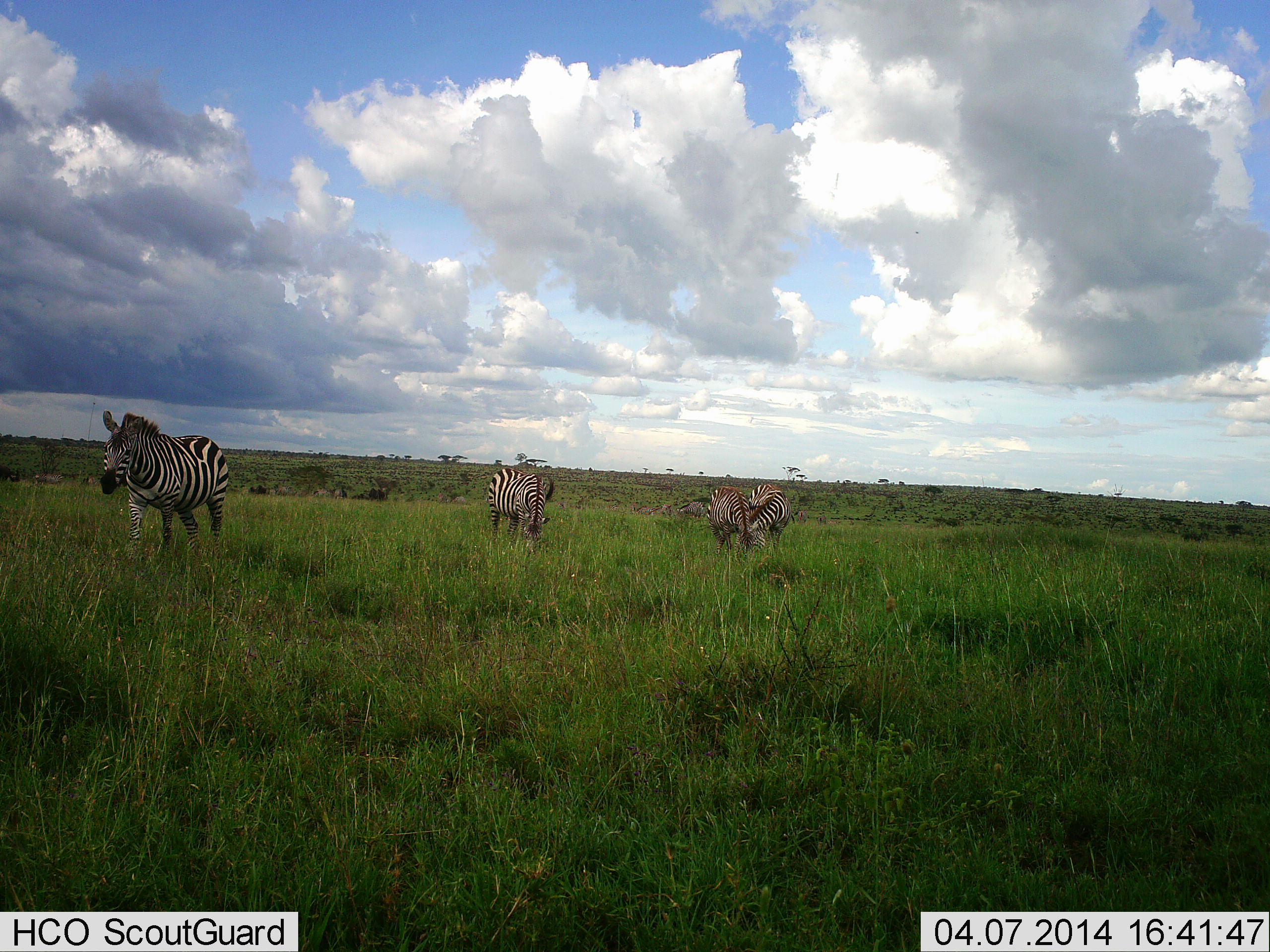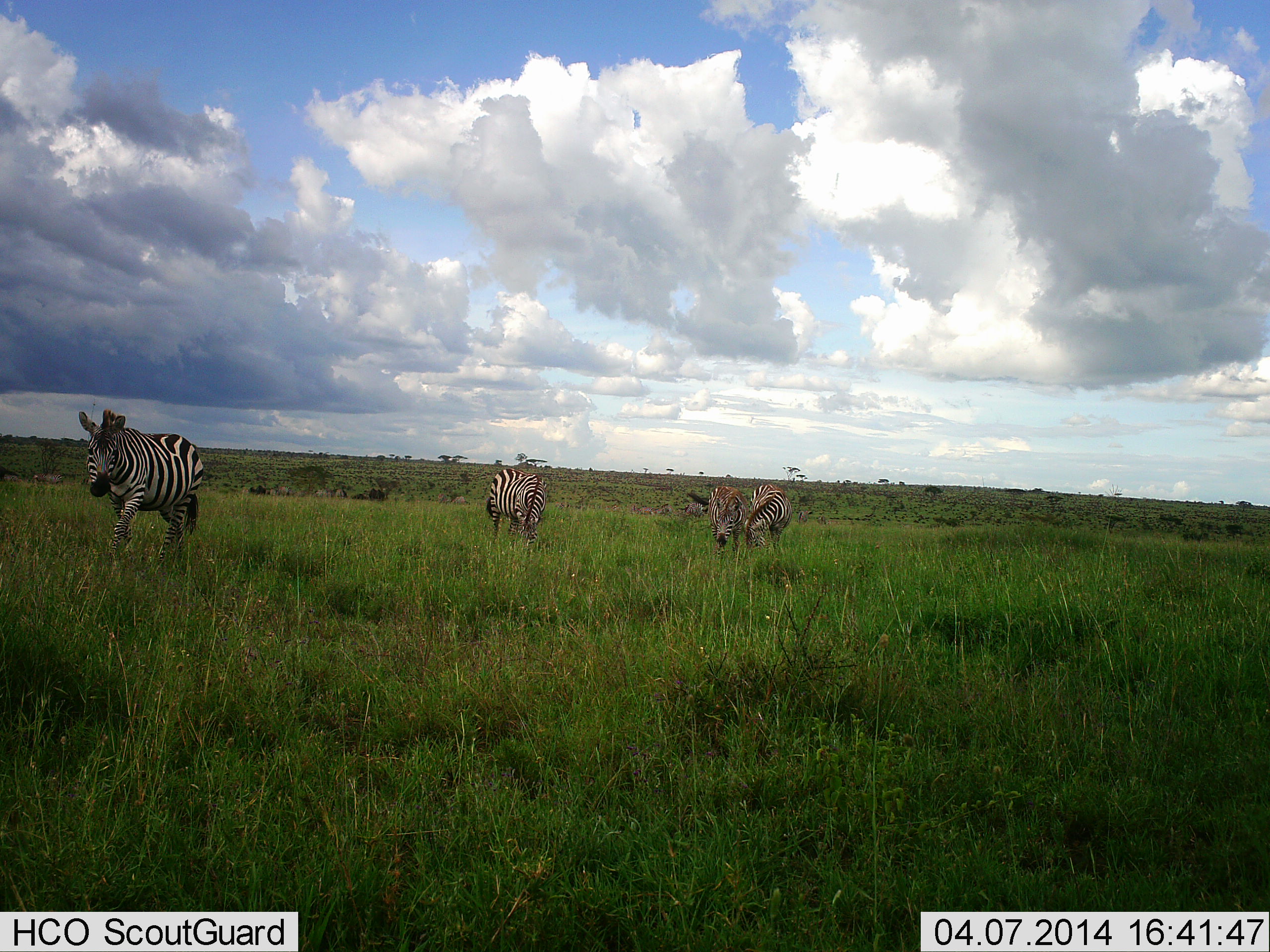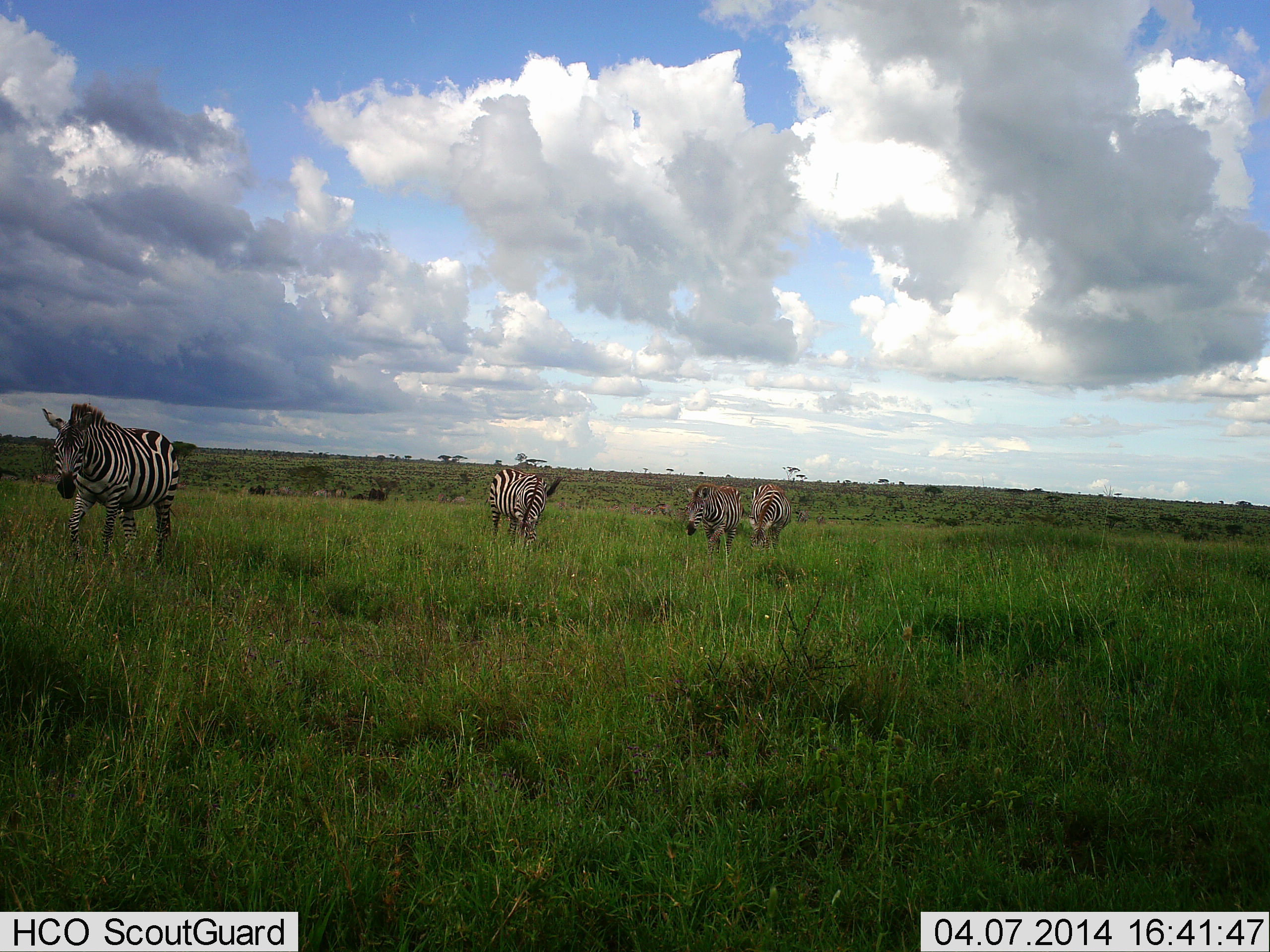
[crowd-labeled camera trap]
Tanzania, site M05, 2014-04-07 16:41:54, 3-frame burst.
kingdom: Animalia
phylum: Chordata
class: Mammalia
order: Perissodactyla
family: Equidae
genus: Equus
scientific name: Equus quagga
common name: plains zebra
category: zebra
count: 4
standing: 50%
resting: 0%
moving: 90%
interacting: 40%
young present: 0%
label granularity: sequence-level